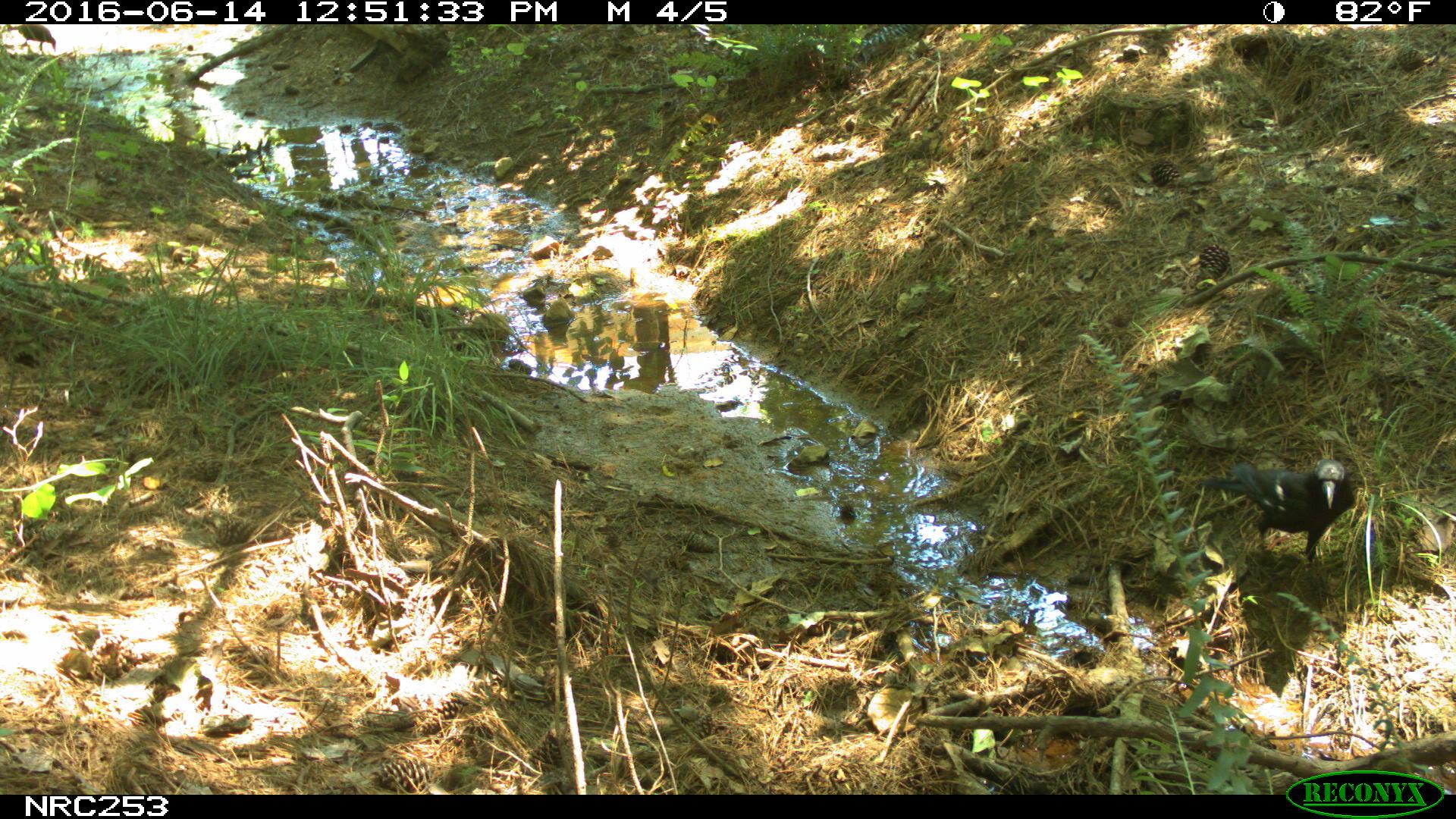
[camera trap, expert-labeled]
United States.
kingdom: Animalia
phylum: Chordata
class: Aves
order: Passeriformes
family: Corvidae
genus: Corvus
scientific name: Corvus brachyrhynchos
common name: american crow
American Crow (Corvus brachyrhynchos).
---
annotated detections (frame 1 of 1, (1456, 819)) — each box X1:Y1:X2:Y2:
American Crow: 1192:441:1363:574